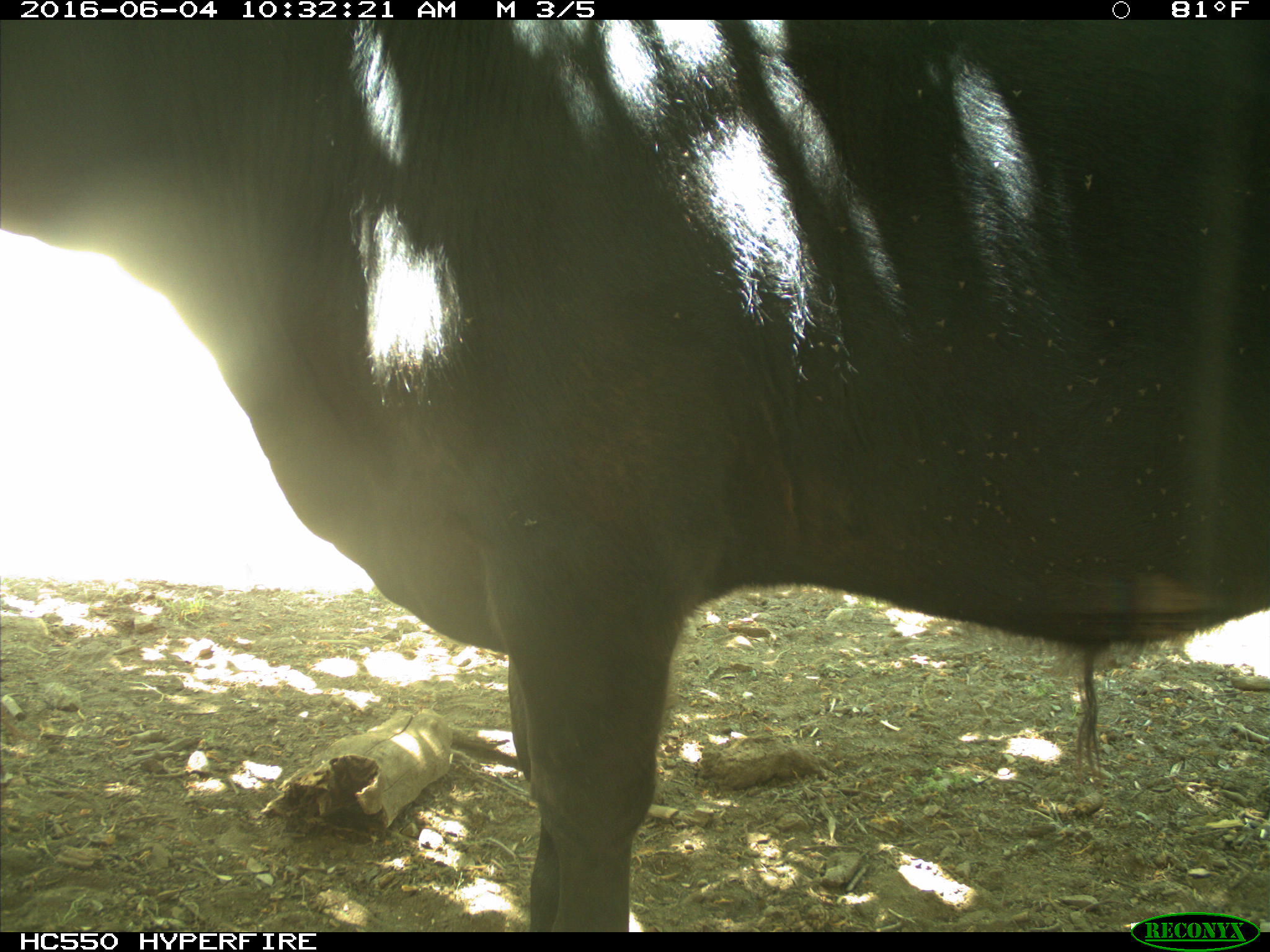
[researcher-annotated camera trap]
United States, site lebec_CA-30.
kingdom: Animalia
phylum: Chordata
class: Mammalia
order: Artiodactyla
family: Bovidae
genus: Bos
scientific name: Bos taurus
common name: domestic cow